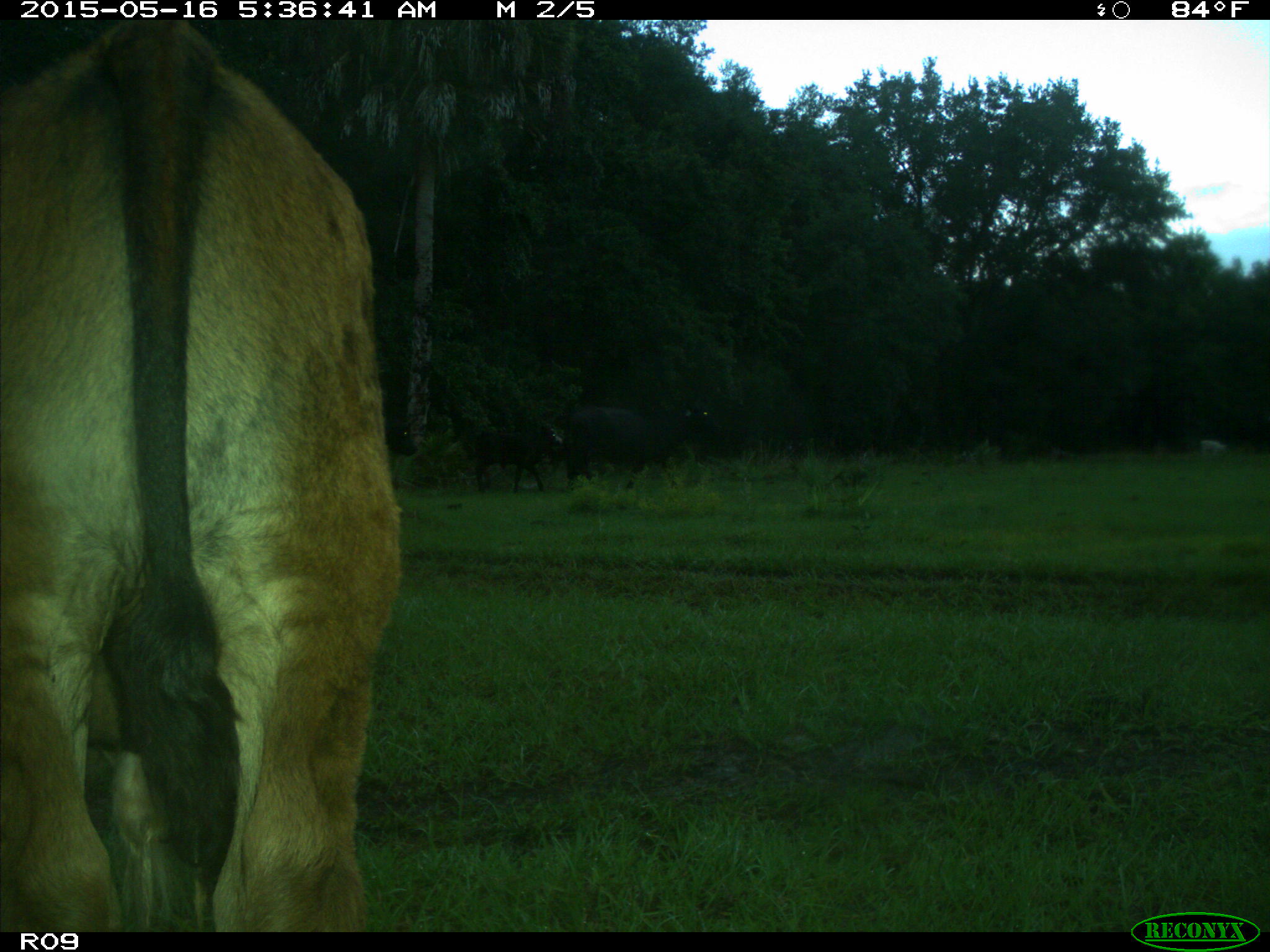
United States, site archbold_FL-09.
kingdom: Animalia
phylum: Chordata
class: Mammalia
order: Artiodactyla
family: Bovidae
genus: Bos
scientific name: Bos taurus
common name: domestic cow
Bos taurus (domestic cow).